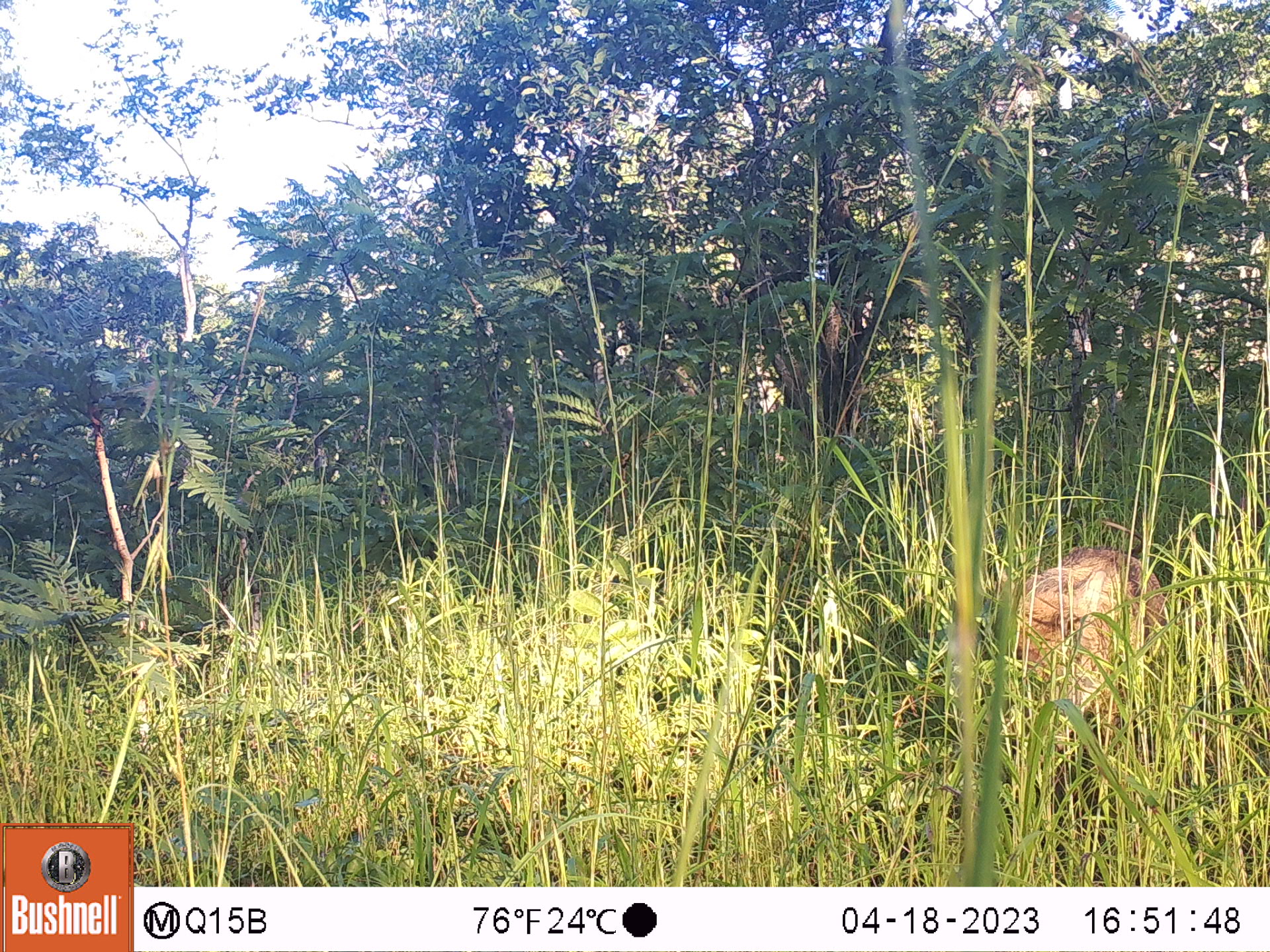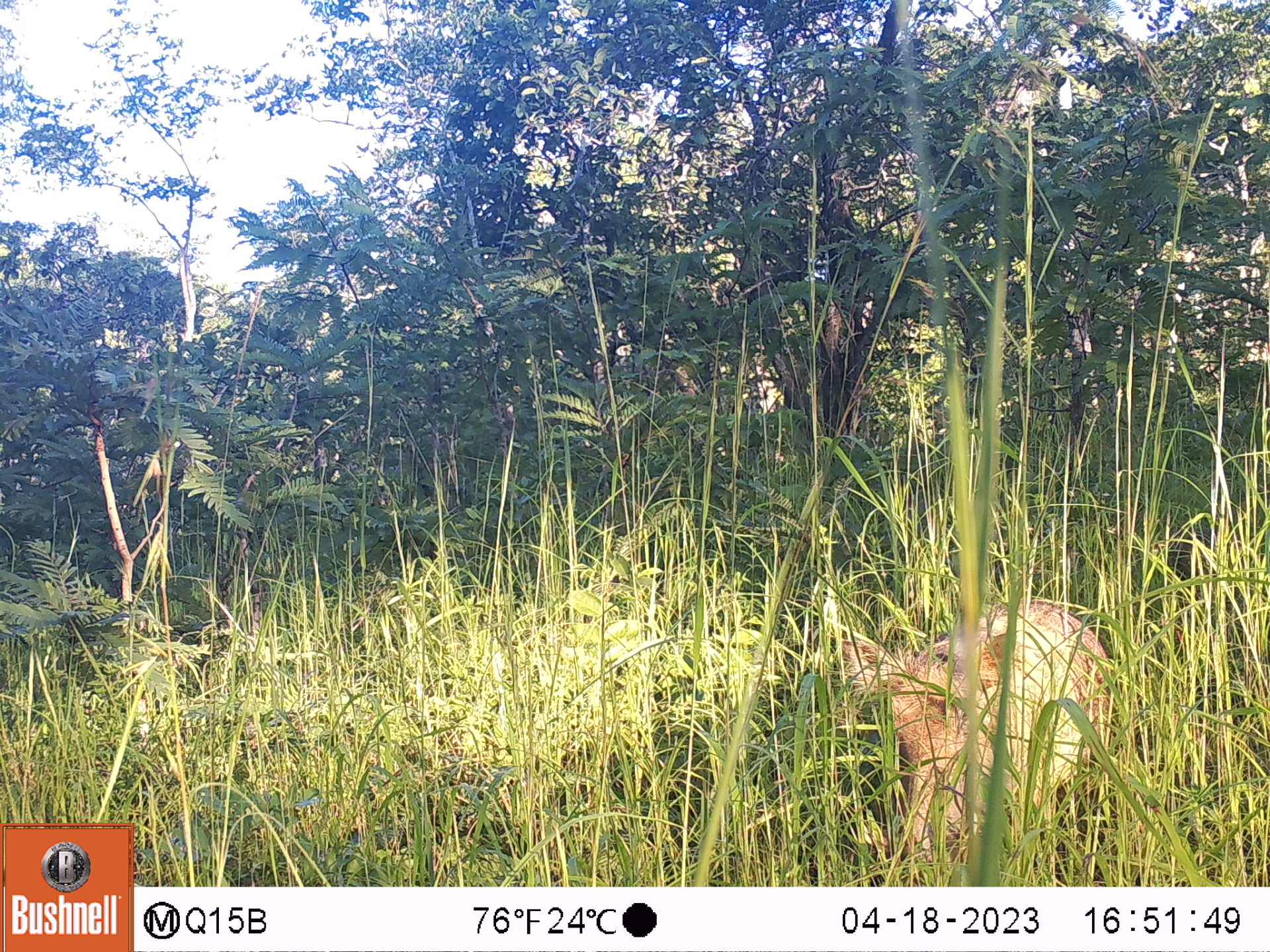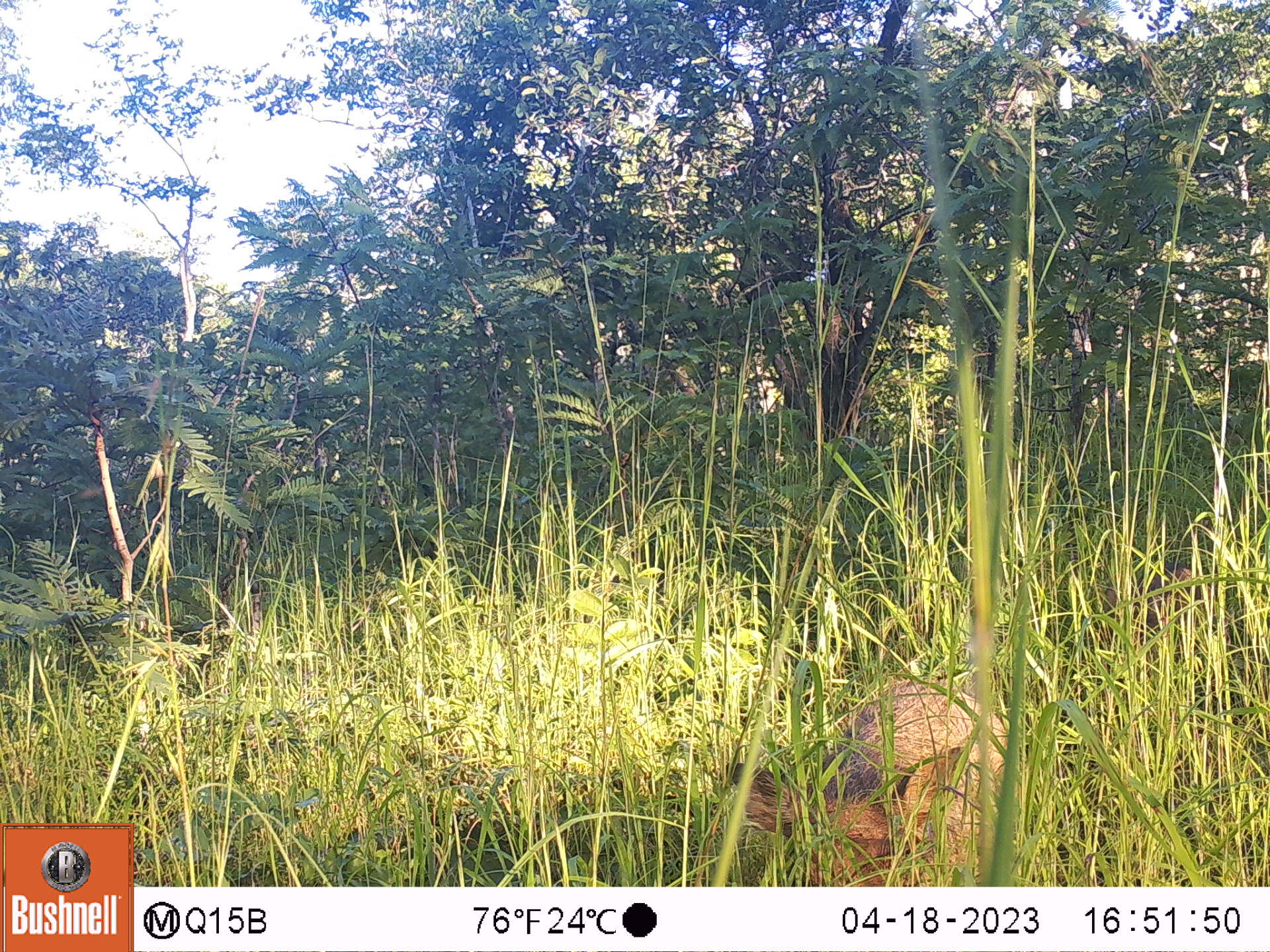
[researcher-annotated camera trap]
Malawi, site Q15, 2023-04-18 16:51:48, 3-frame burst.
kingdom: Animalia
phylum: Chordata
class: Mammalia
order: Artiodactyla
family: Suidae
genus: Phacochoerus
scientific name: Phacochoerus africanus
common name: common warthog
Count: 1.